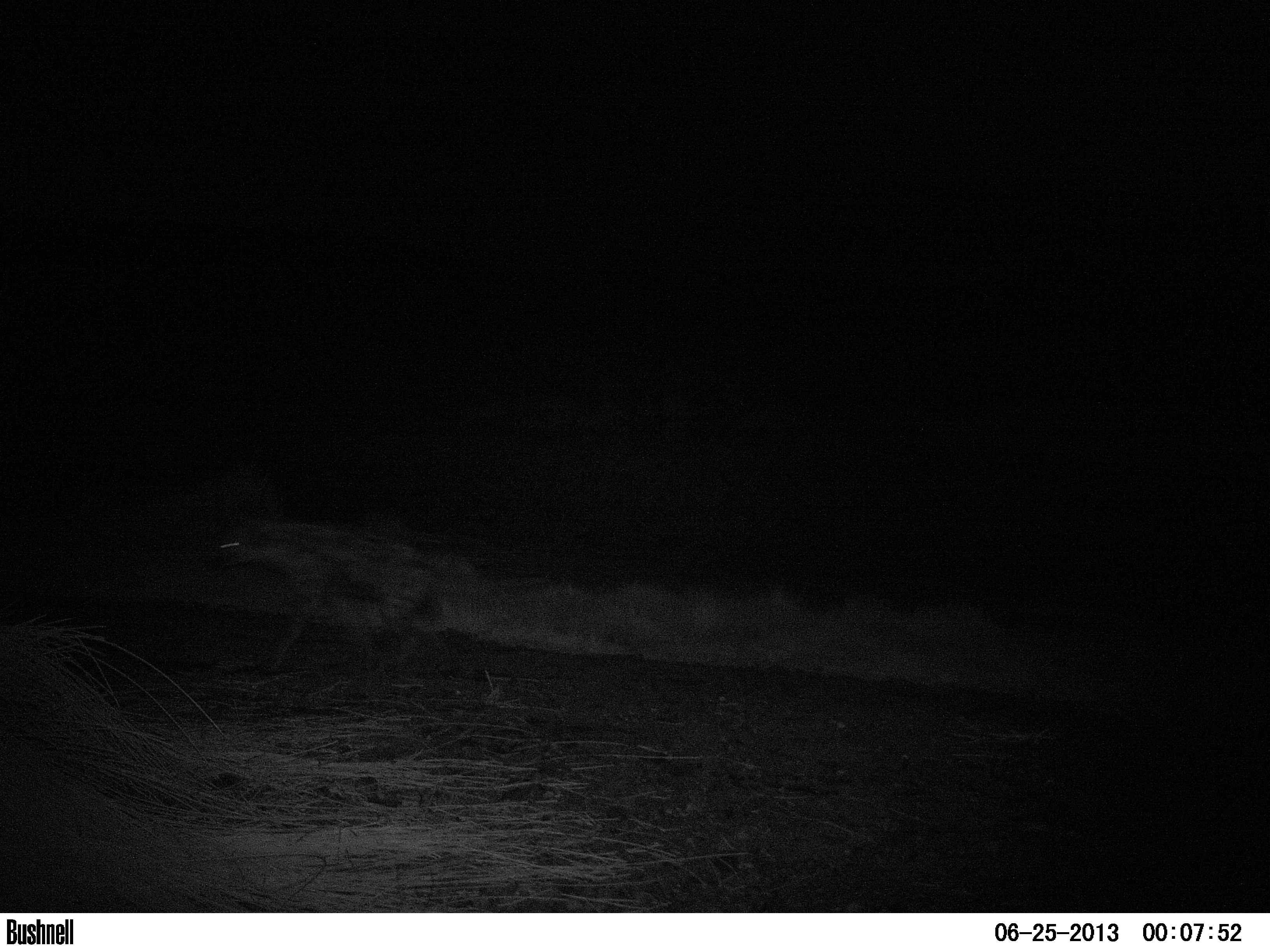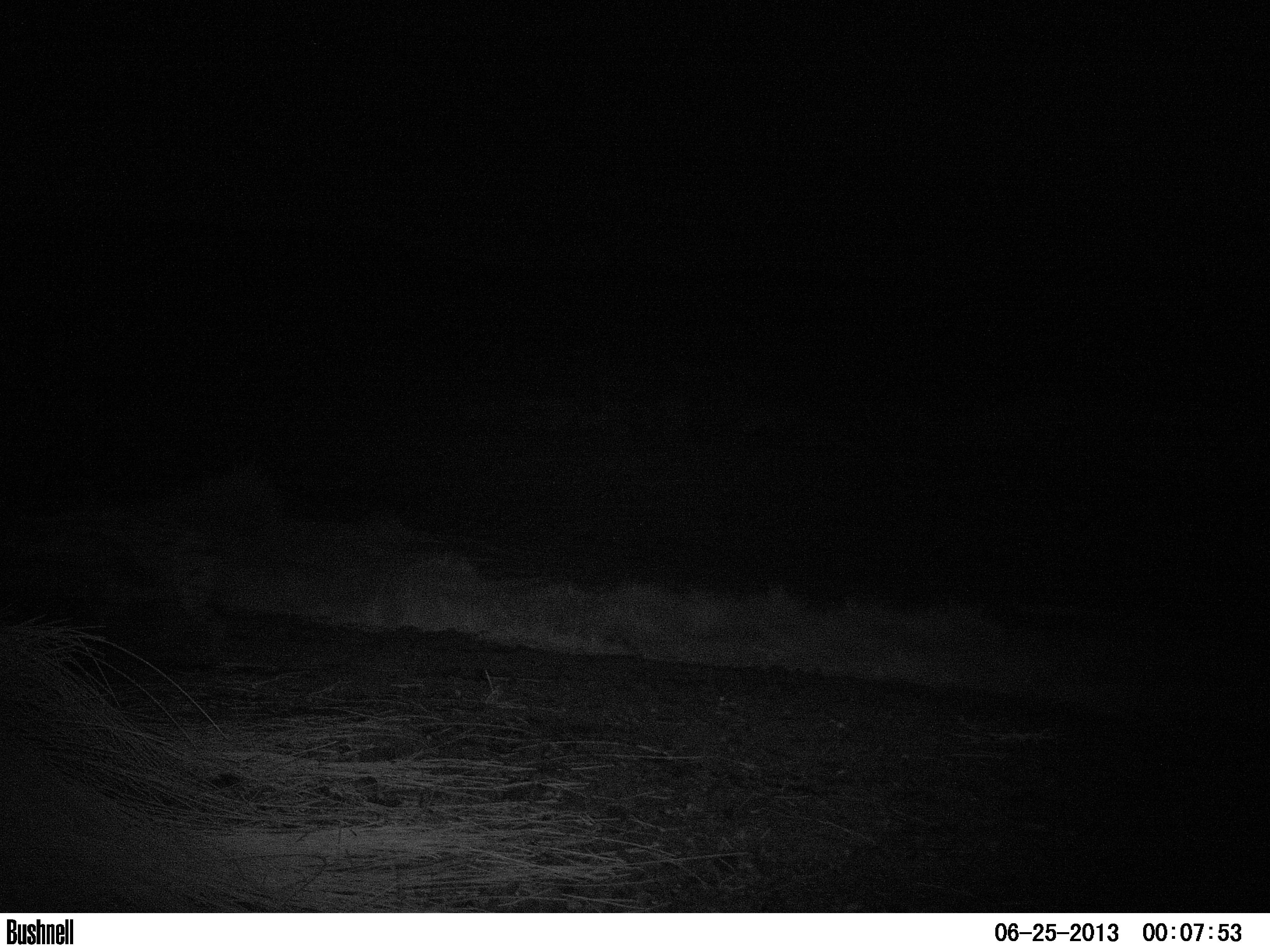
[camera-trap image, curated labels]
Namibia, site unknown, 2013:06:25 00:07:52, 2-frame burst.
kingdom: Animalia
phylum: Chordata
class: Mammalia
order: Carnivora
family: Hyaenidae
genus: Crocuta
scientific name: Crocuta crocuta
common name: spotted hyena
Crocuta crocuta (spotted hyena).